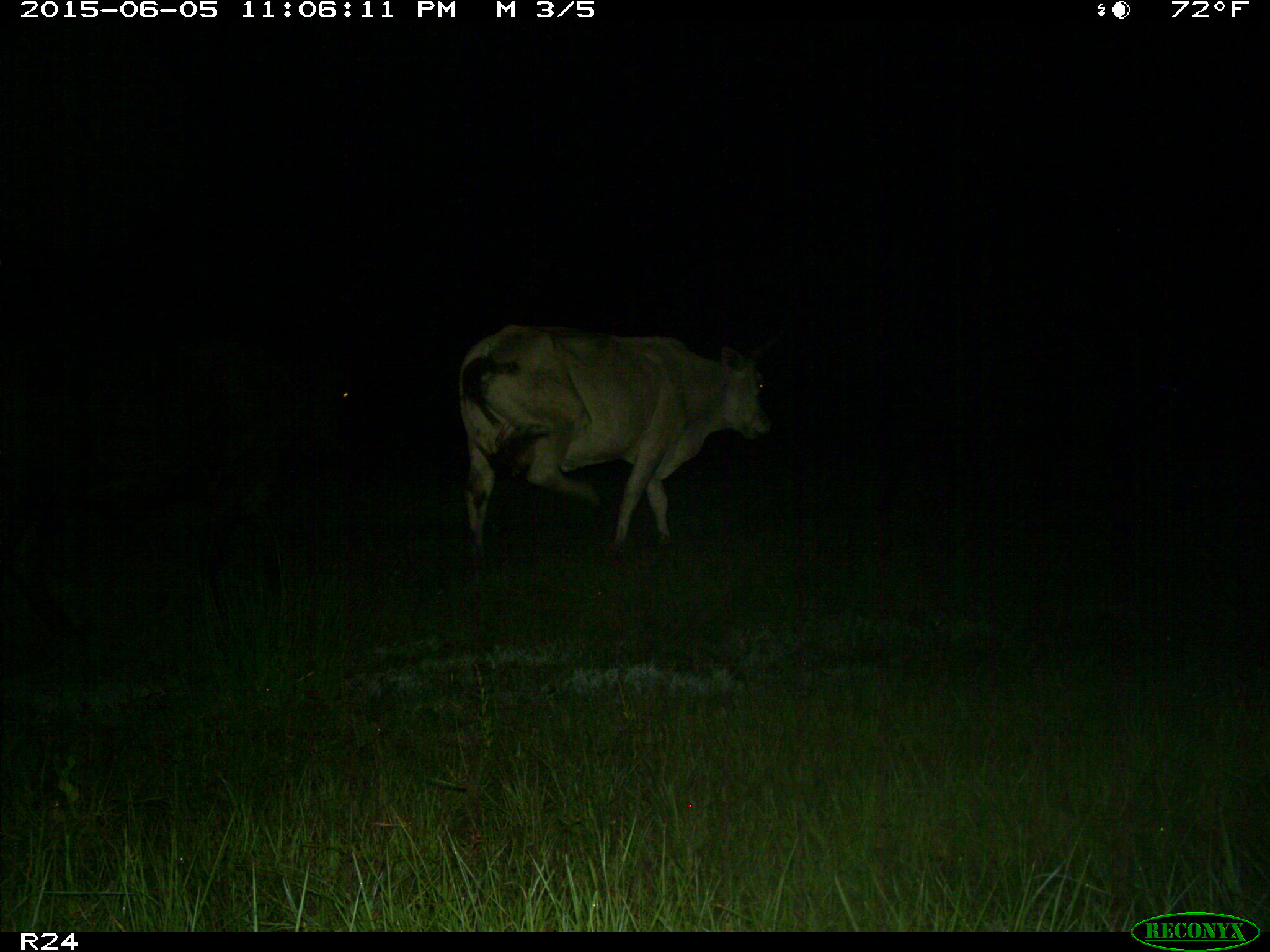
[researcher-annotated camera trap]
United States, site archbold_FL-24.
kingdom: Animalia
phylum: Chordata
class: Mammalia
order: Artiodactyla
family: Bovidae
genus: Bos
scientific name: Bos taurus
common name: domestic cow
Bos taurus (domestic cow).